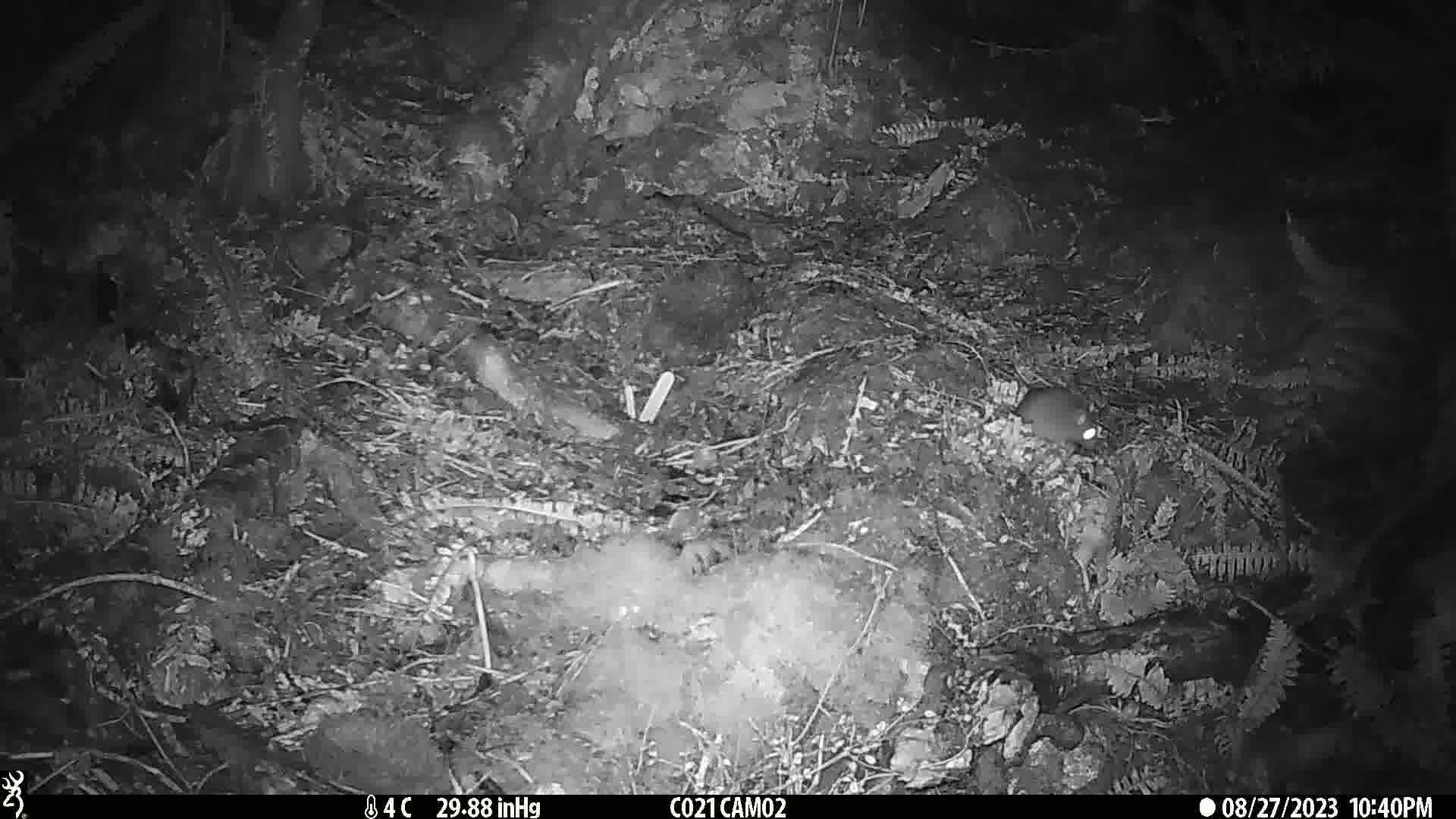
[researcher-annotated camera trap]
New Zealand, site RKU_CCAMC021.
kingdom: Animalia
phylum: Chordata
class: Mammalia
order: Rodentia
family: Muridae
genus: Rattus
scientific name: Rattus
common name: rat